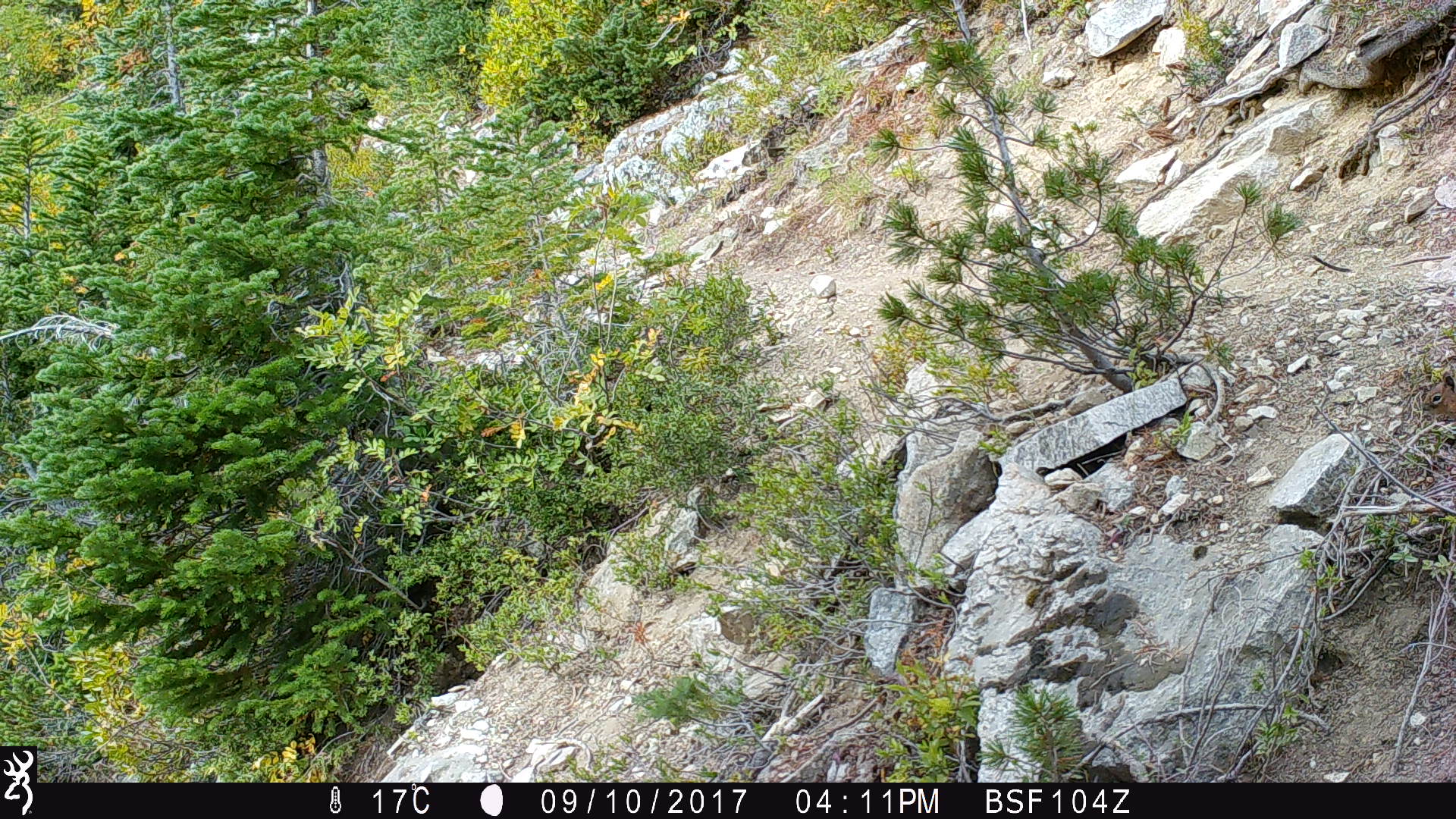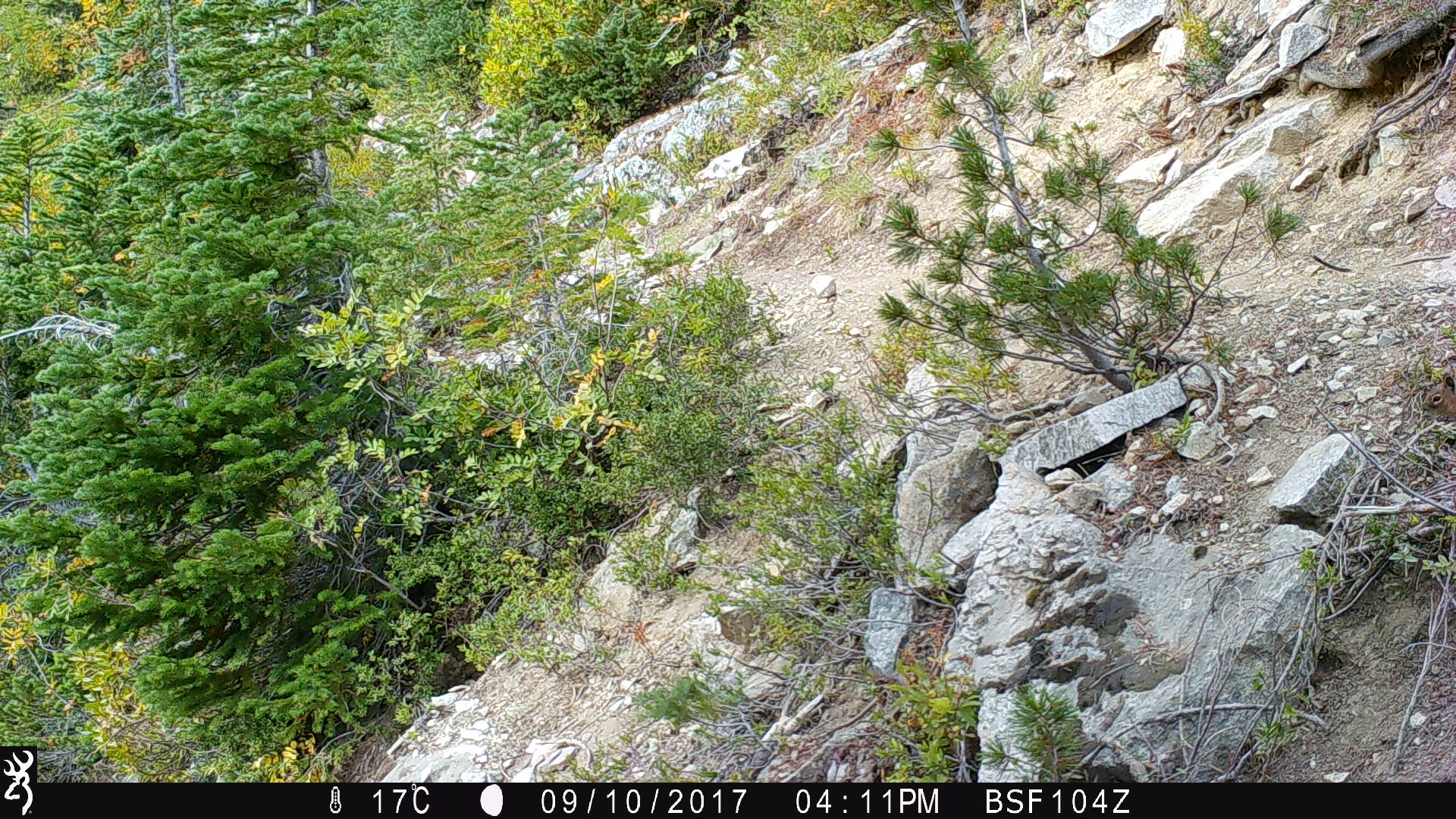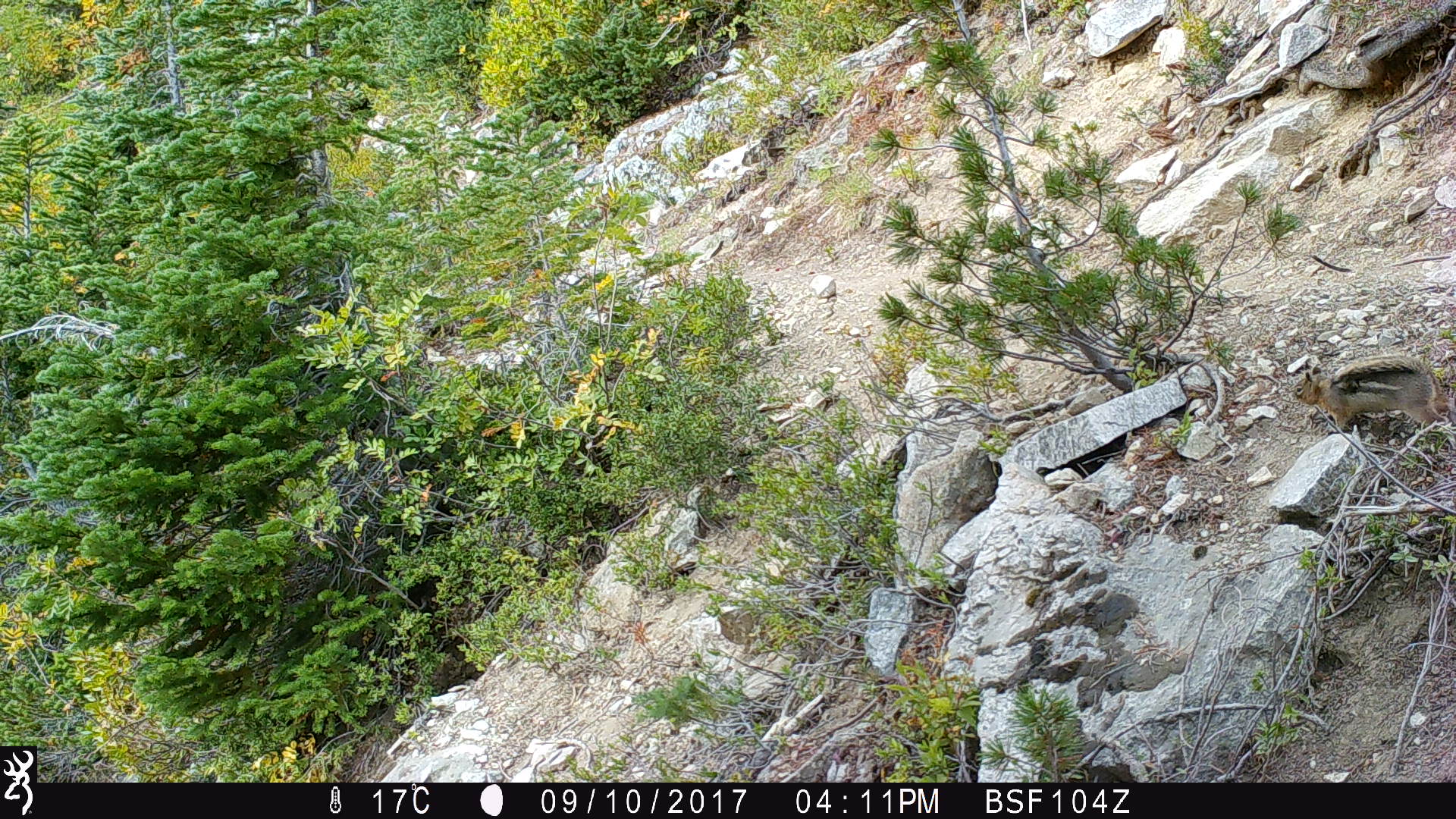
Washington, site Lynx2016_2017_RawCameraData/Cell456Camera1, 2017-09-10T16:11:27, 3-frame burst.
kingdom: Animalia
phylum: Chordata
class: Mammalia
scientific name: Mammalia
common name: small mammal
Small mammal (Mammalia). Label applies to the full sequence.